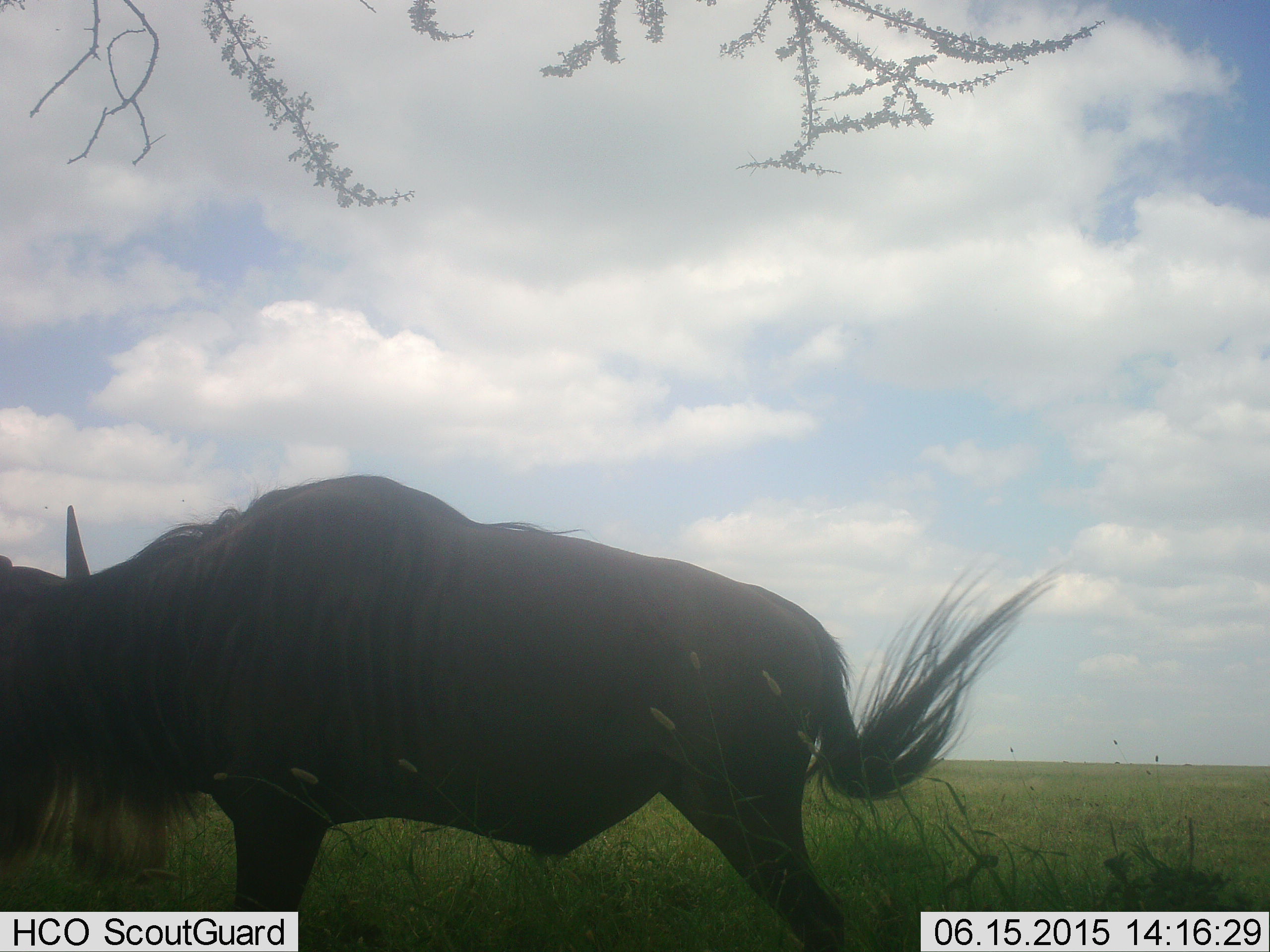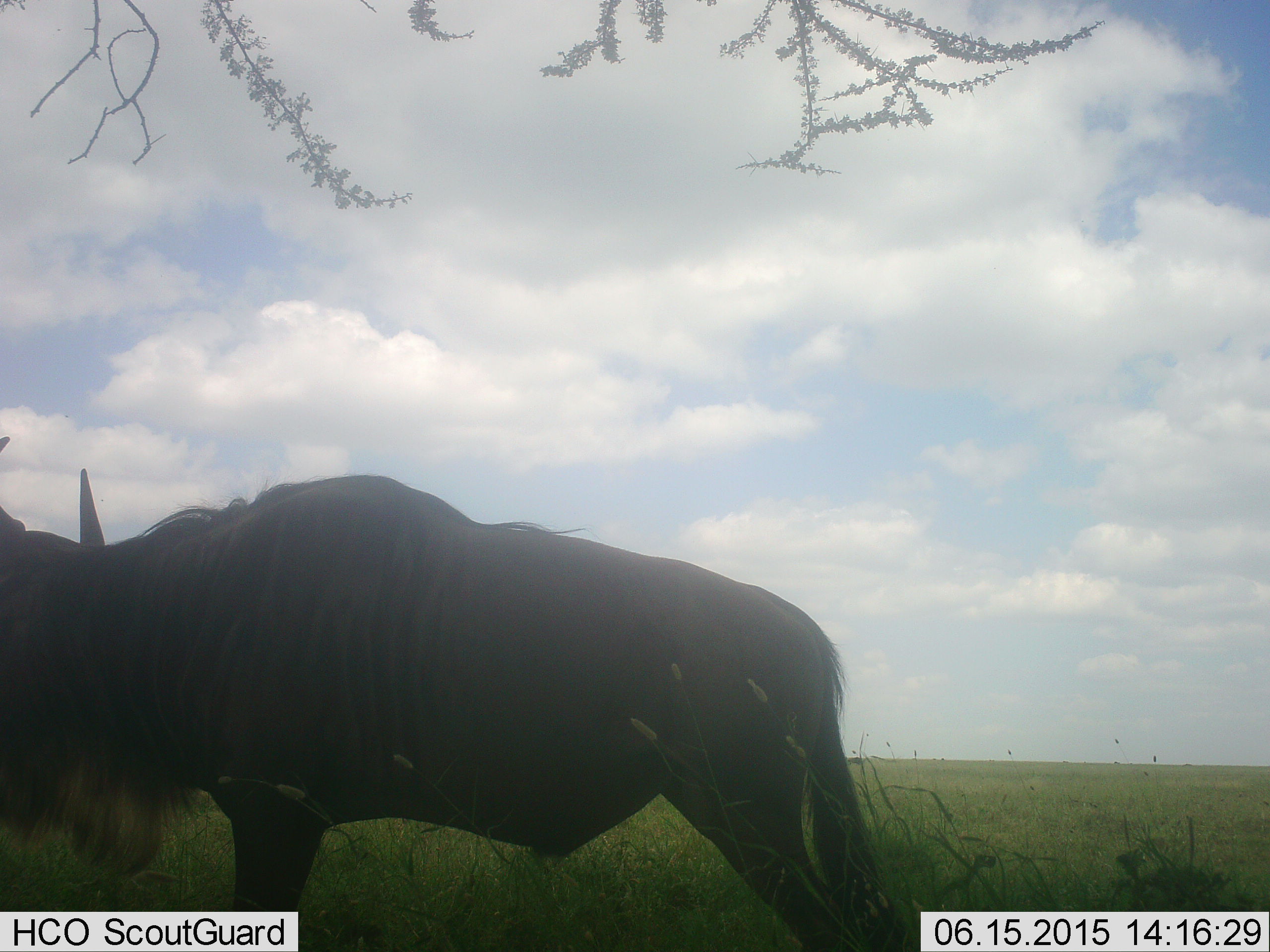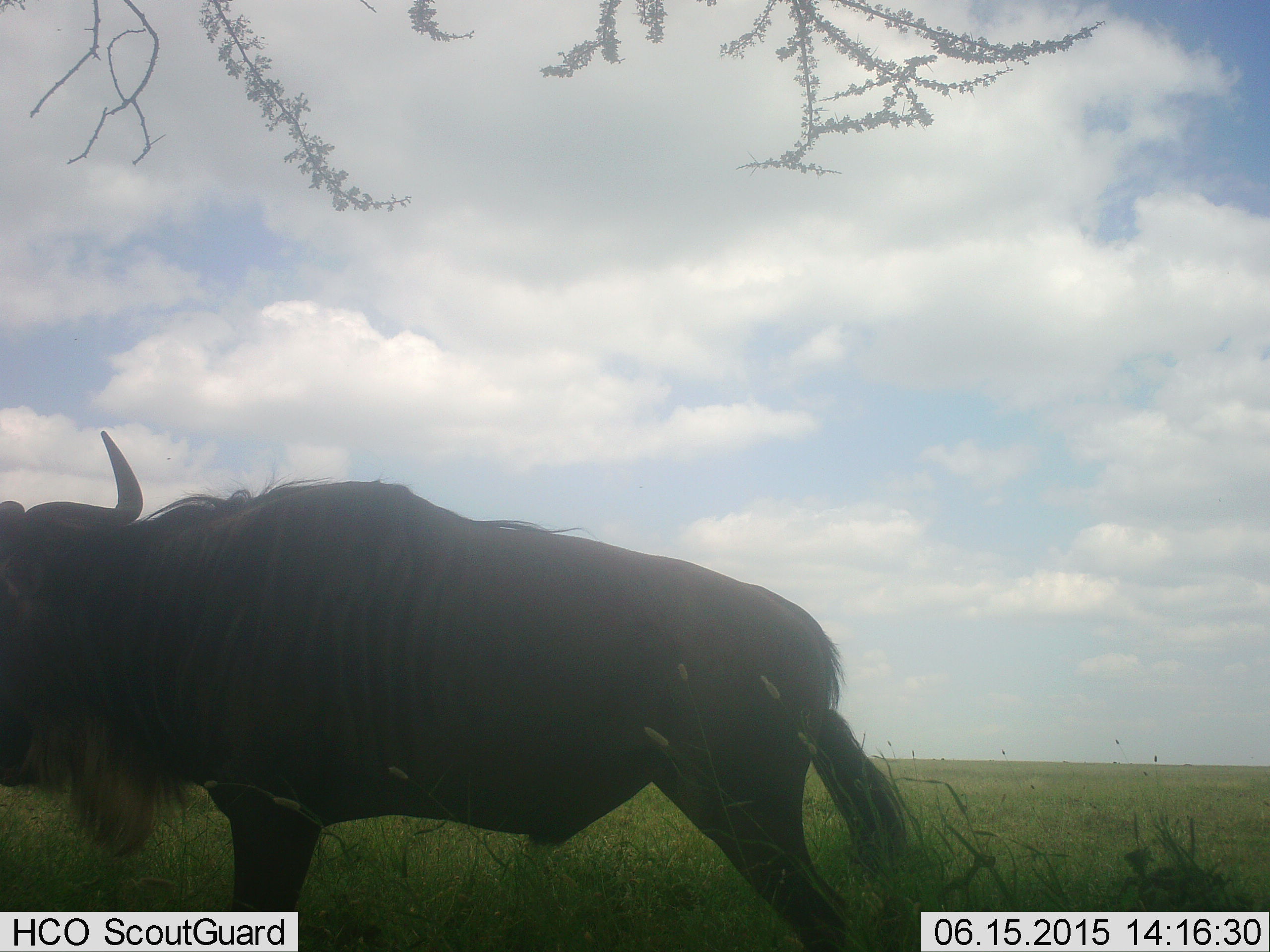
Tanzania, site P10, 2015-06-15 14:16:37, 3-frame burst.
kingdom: Animalia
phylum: Chordata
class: Mammalia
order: Artiodactyla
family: Bovidae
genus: Connochaetes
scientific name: Connochaetes taurinus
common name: blue wildebeest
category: wildebeest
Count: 1.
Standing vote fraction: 89%.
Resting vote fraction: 0%.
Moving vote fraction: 11%.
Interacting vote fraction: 0%.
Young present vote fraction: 0%.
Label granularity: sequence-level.